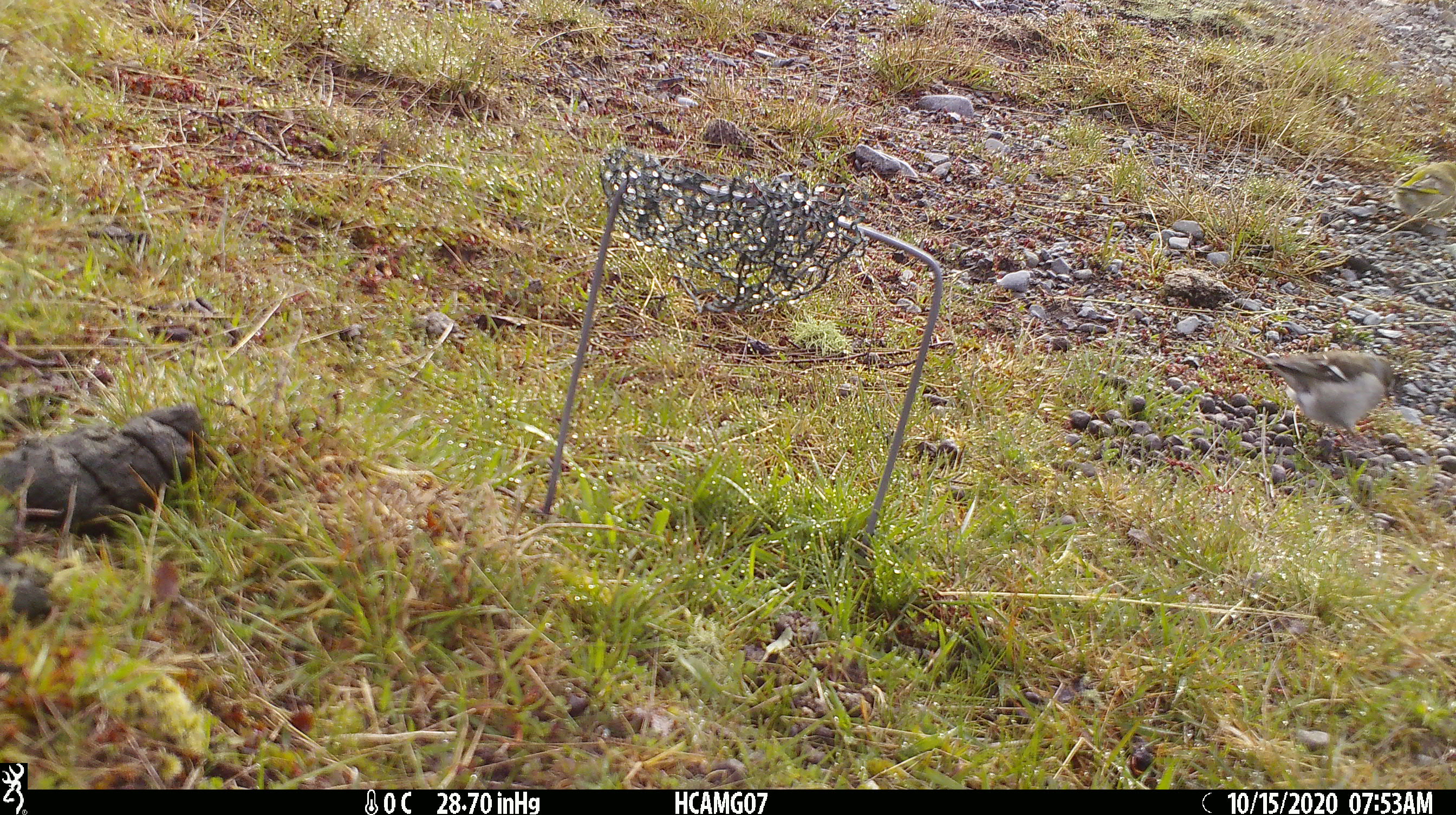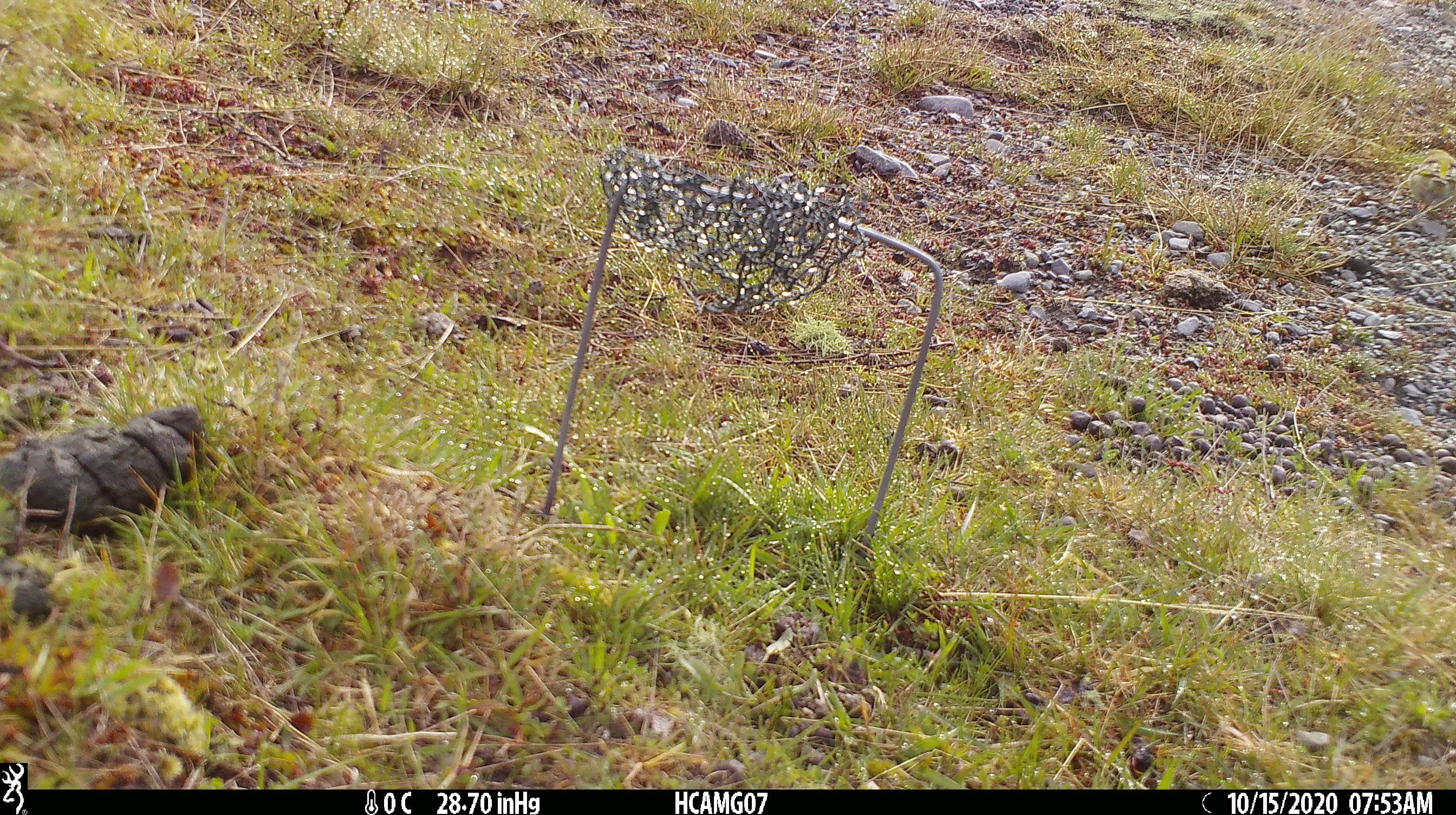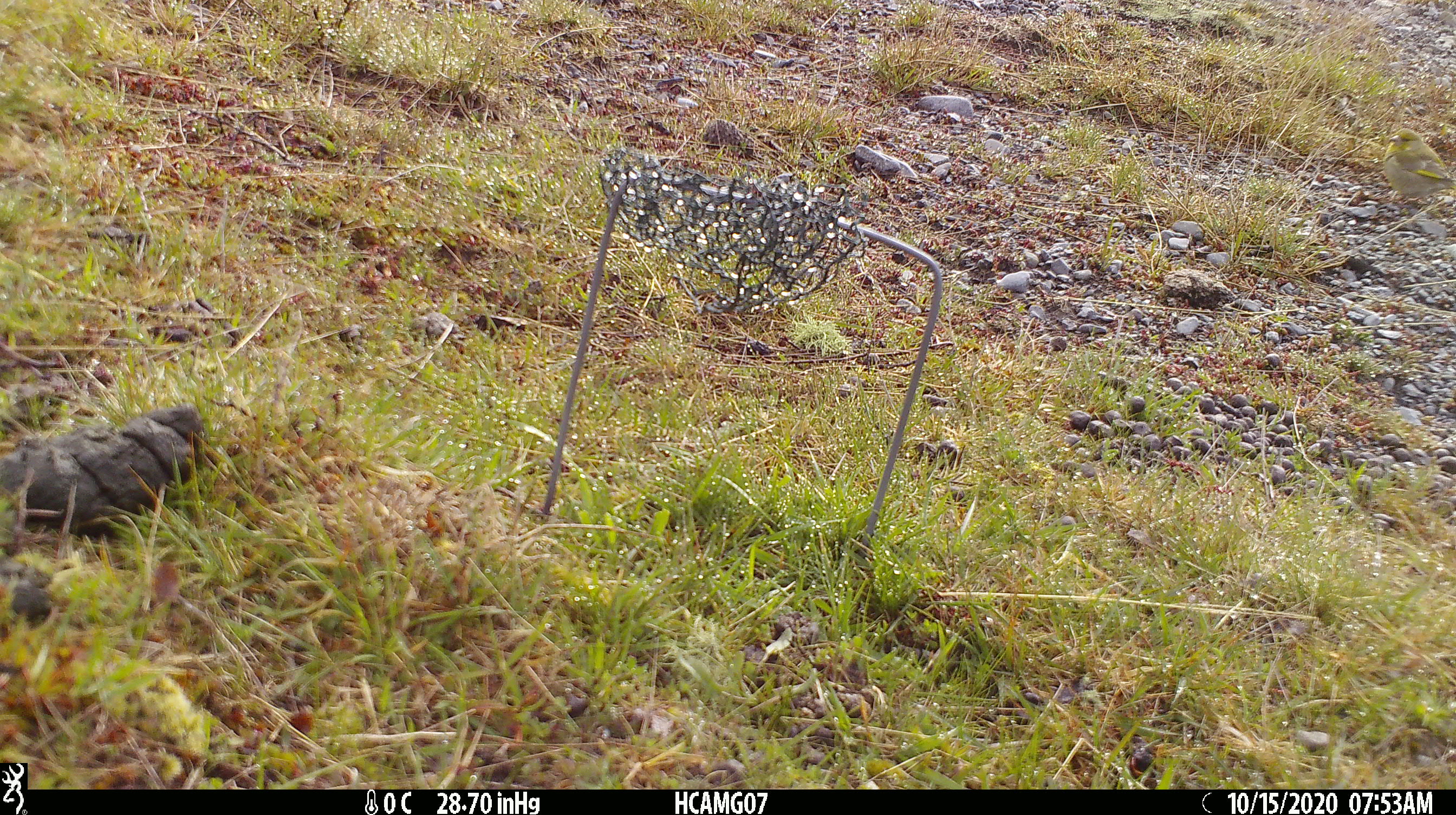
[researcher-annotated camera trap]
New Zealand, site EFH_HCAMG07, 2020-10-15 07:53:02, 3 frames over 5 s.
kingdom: Animalia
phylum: Chordata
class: Aves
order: Passeriformes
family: Fringillidae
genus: Fringilla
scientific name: Fringilla coelebs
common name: common chaffinch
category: chaffinch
Chaffinch (common chaffinch) (Fringilla coelebs).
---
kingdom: Animalia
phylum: Chordata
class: Aves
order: Passeriformes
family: Fringillidae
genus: Chloris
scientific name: Chloris chloris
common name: greenfinch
Greenfinch (Chloris chloris).